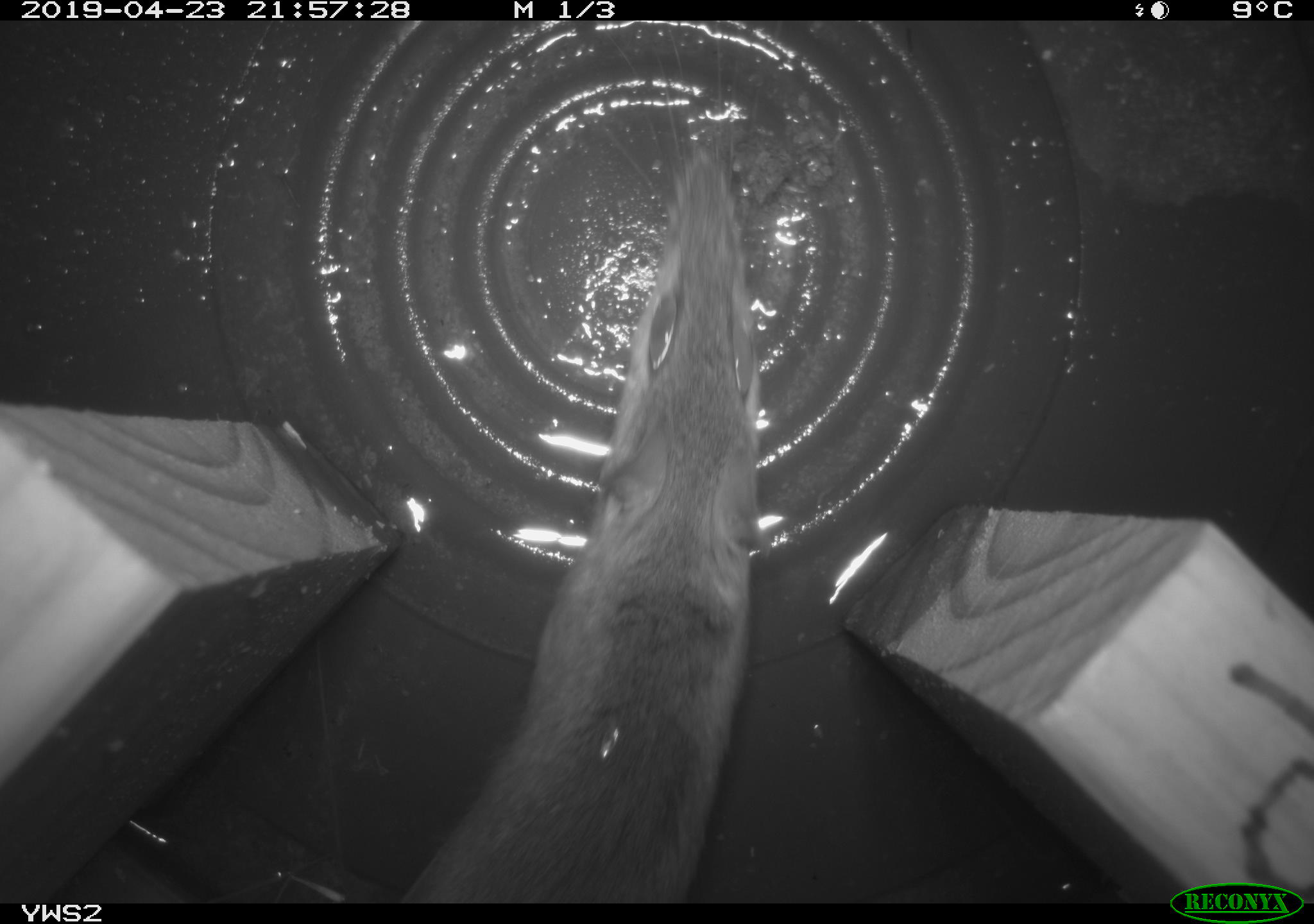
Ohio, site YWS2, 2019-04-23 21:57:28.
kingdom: Animalia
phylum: Chordata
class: Mammalia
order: Rodentia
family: Cricetidae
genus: Peromyscus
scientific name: Peromyscus leucopus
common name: white-footed mouse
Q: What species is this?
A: White-footed mouse (Peromyscus leucopus).